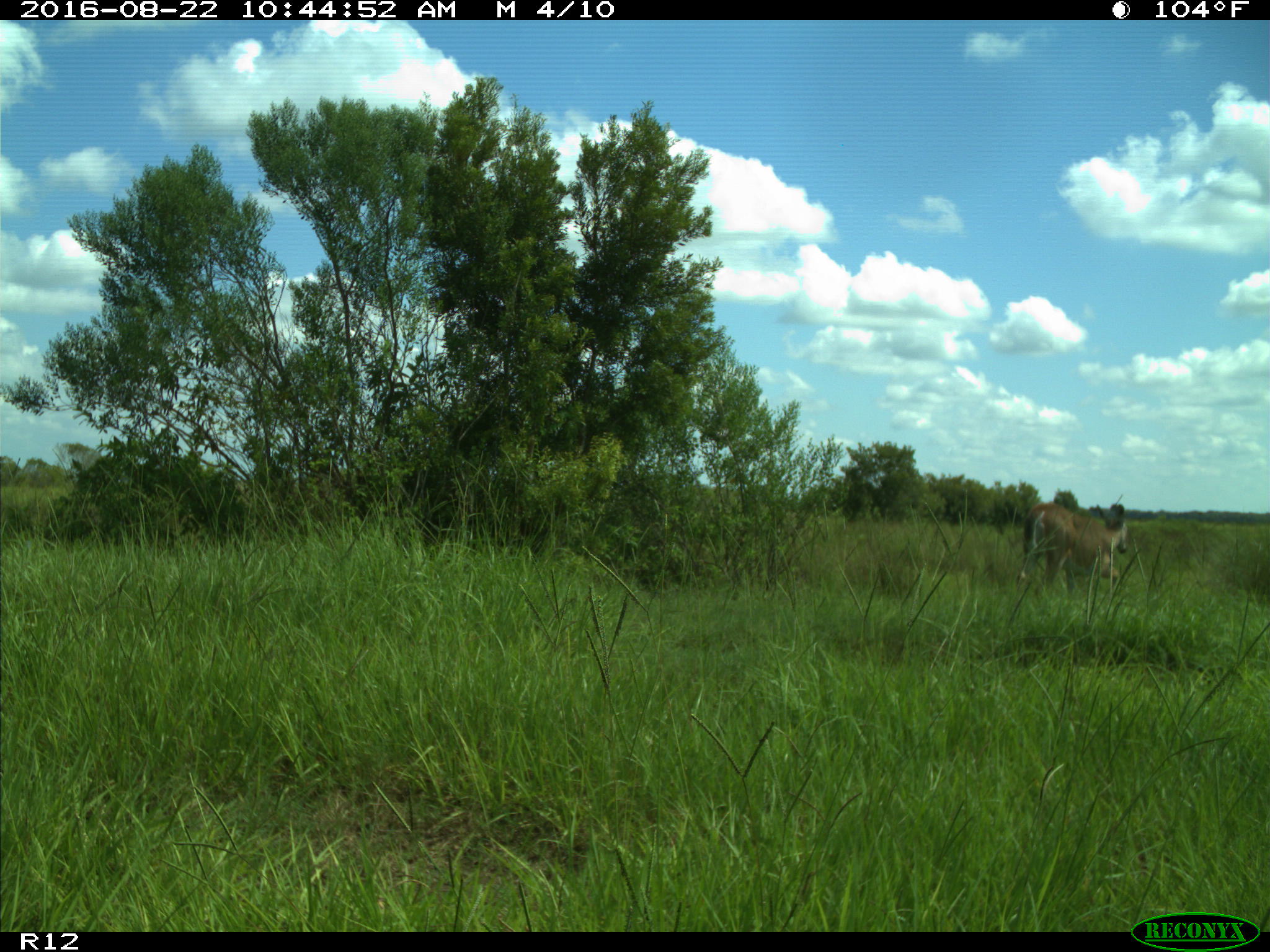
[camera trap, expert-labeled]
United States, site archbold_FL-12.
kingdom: Animalia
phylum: Chordata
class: Mammalia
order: Artiodactyla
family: Cervidae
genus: Odocoileus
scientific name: Odocoileus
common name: deer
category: unidentified deer